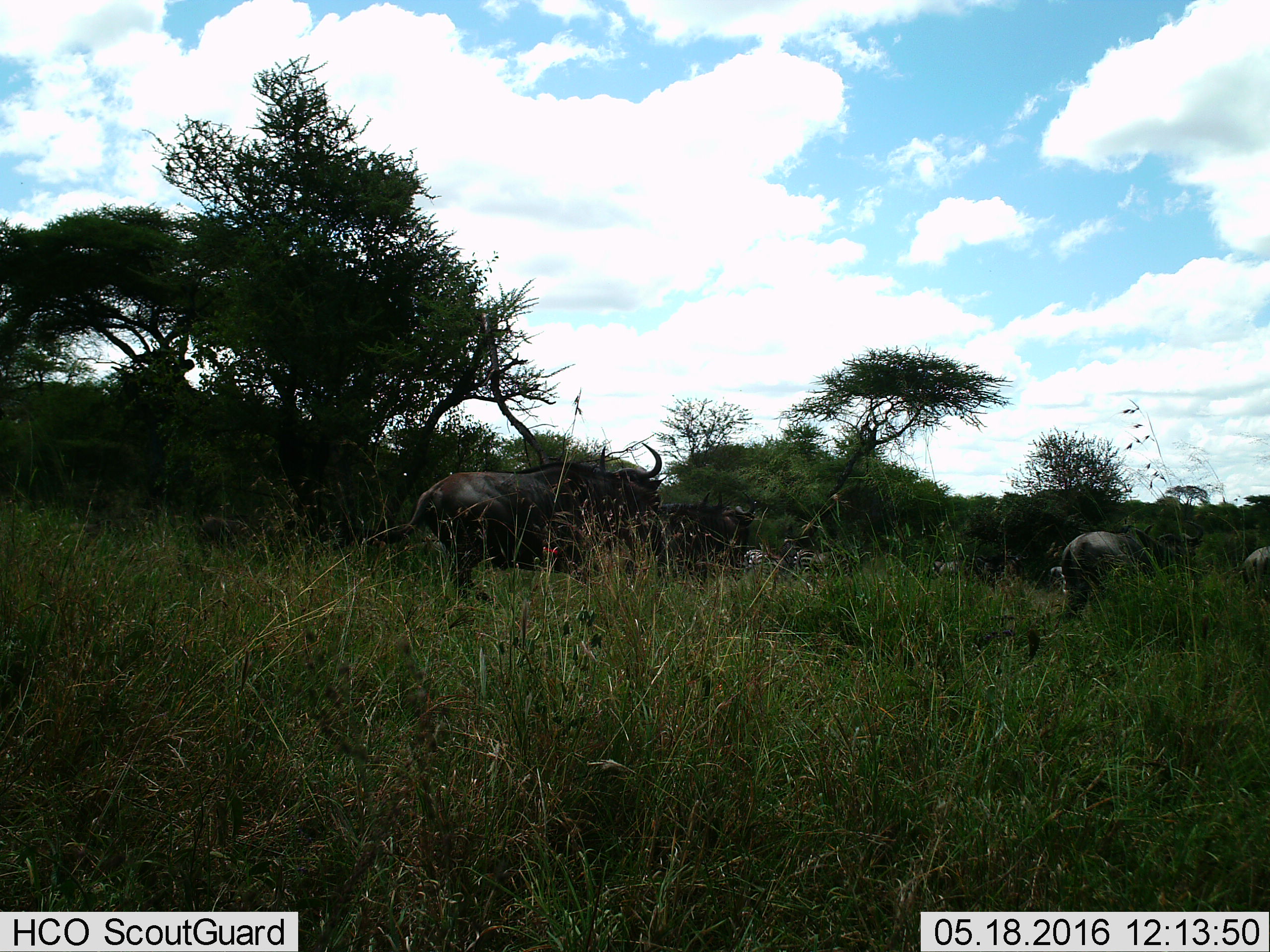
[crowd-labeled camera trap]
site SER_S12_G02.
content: unidentified animal